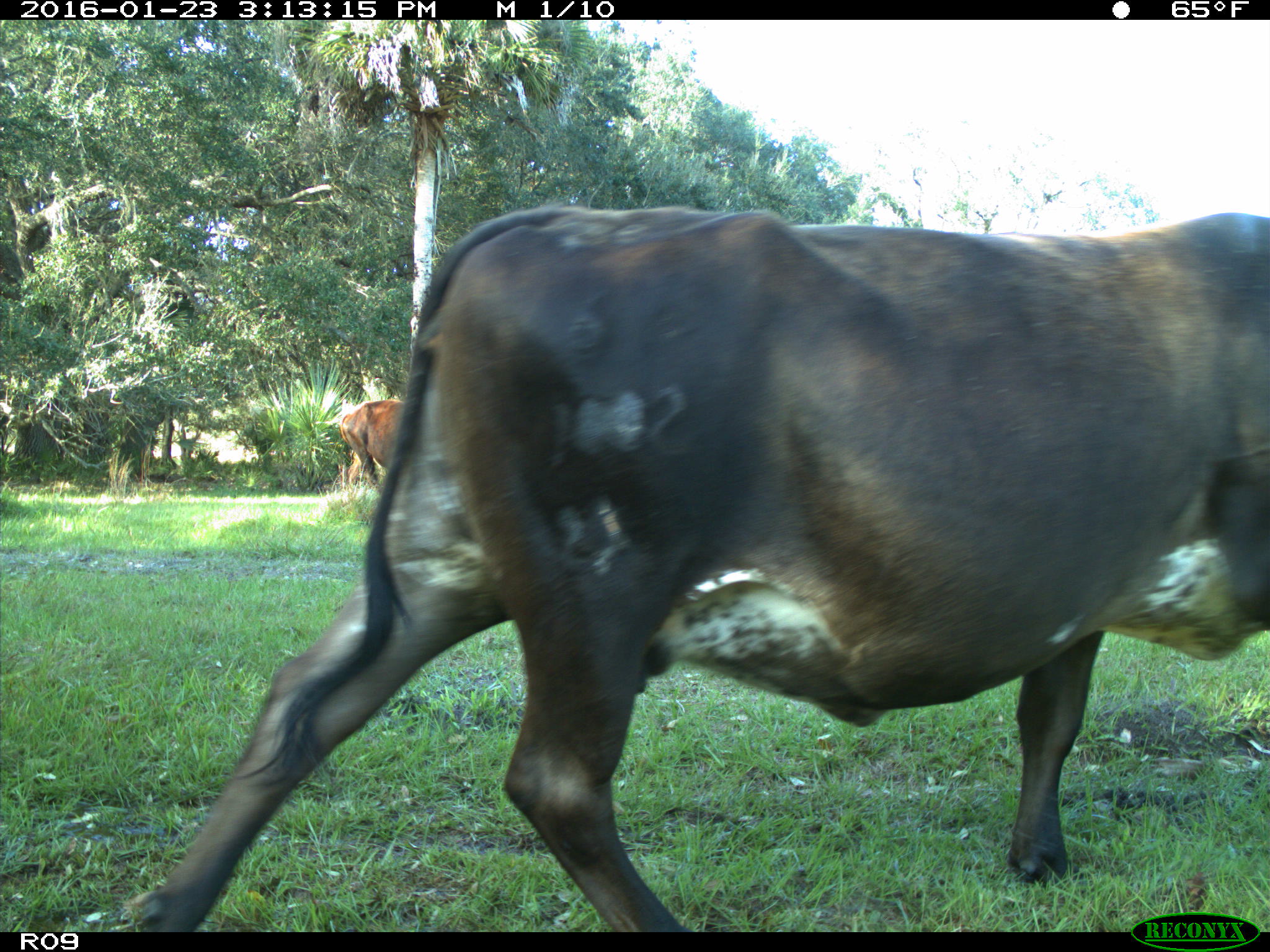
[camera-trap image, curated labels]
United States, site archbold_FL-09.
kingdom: Animalia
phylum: Chordata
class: Mammalia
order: Artiodactyla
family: Bovidae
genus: Bos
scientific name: Bos taurus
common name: domestic cow